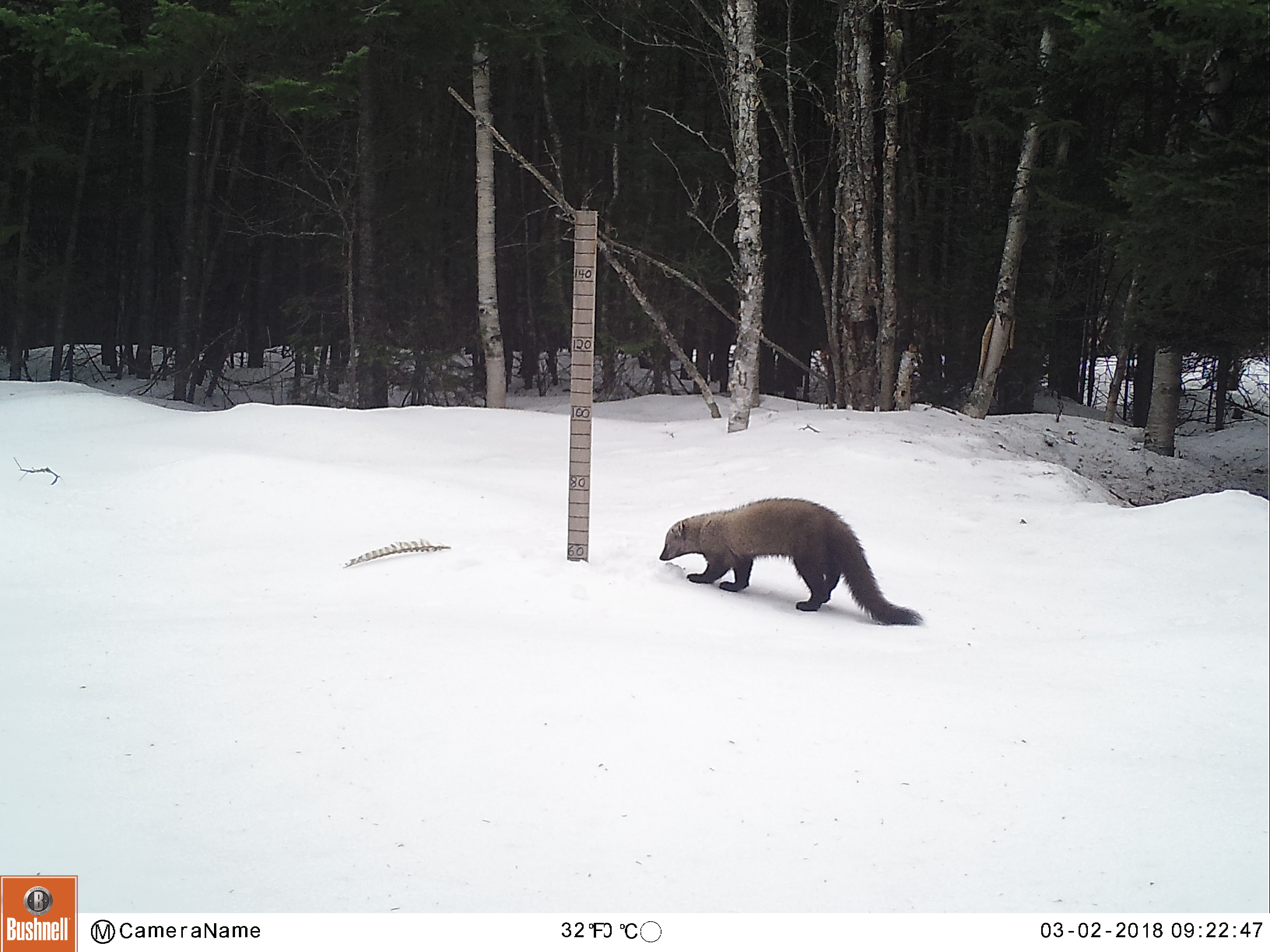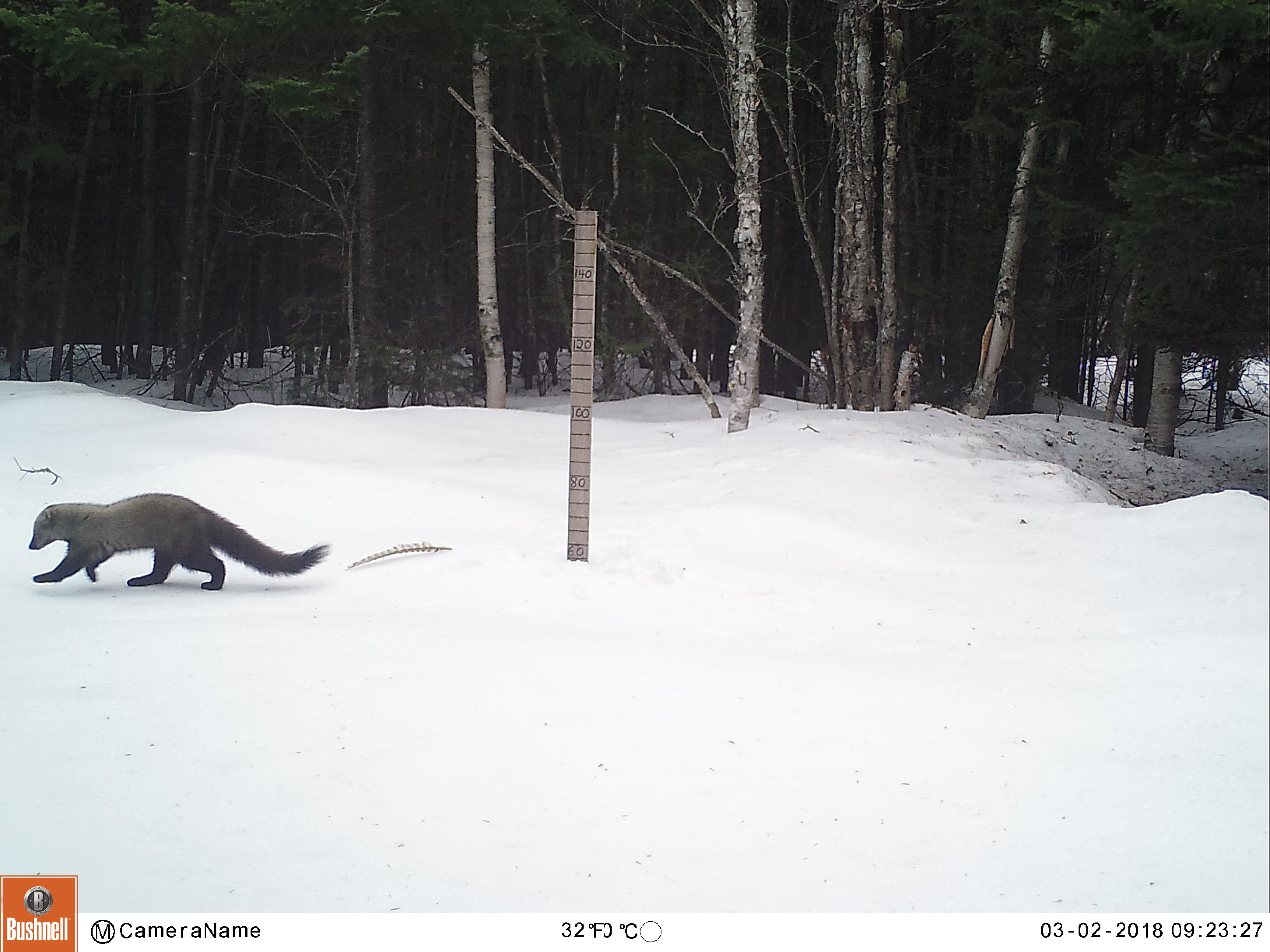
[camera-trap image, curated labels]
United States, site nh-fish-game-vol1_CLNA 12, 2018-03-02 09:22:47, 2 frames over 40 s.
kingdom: Animalia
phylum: Chordata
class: Mammalia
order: Carnivora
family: Mustelidae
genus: Pekania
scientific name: Pekania pennanti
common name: fisher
Fisher (Pekania pennanti).